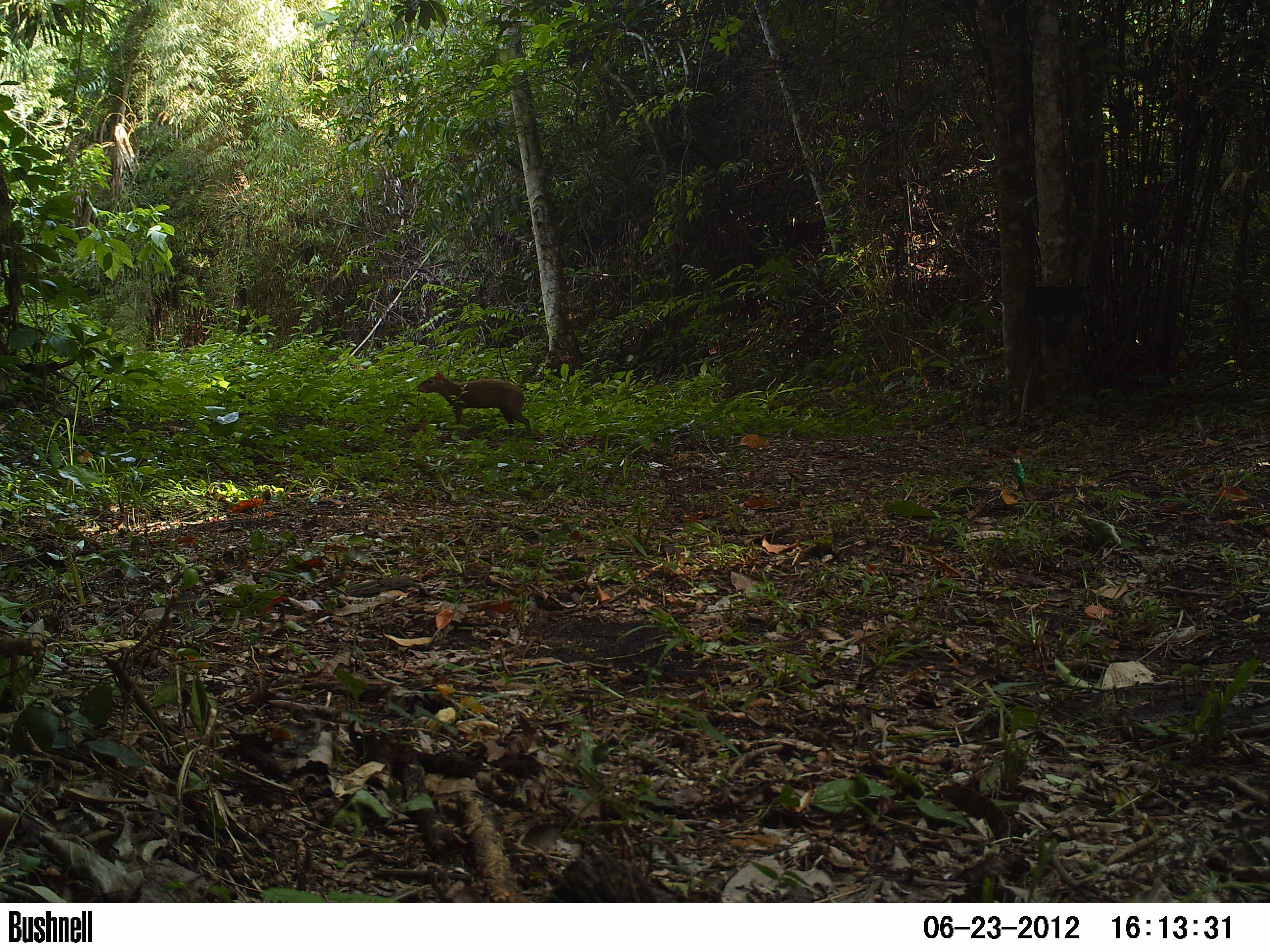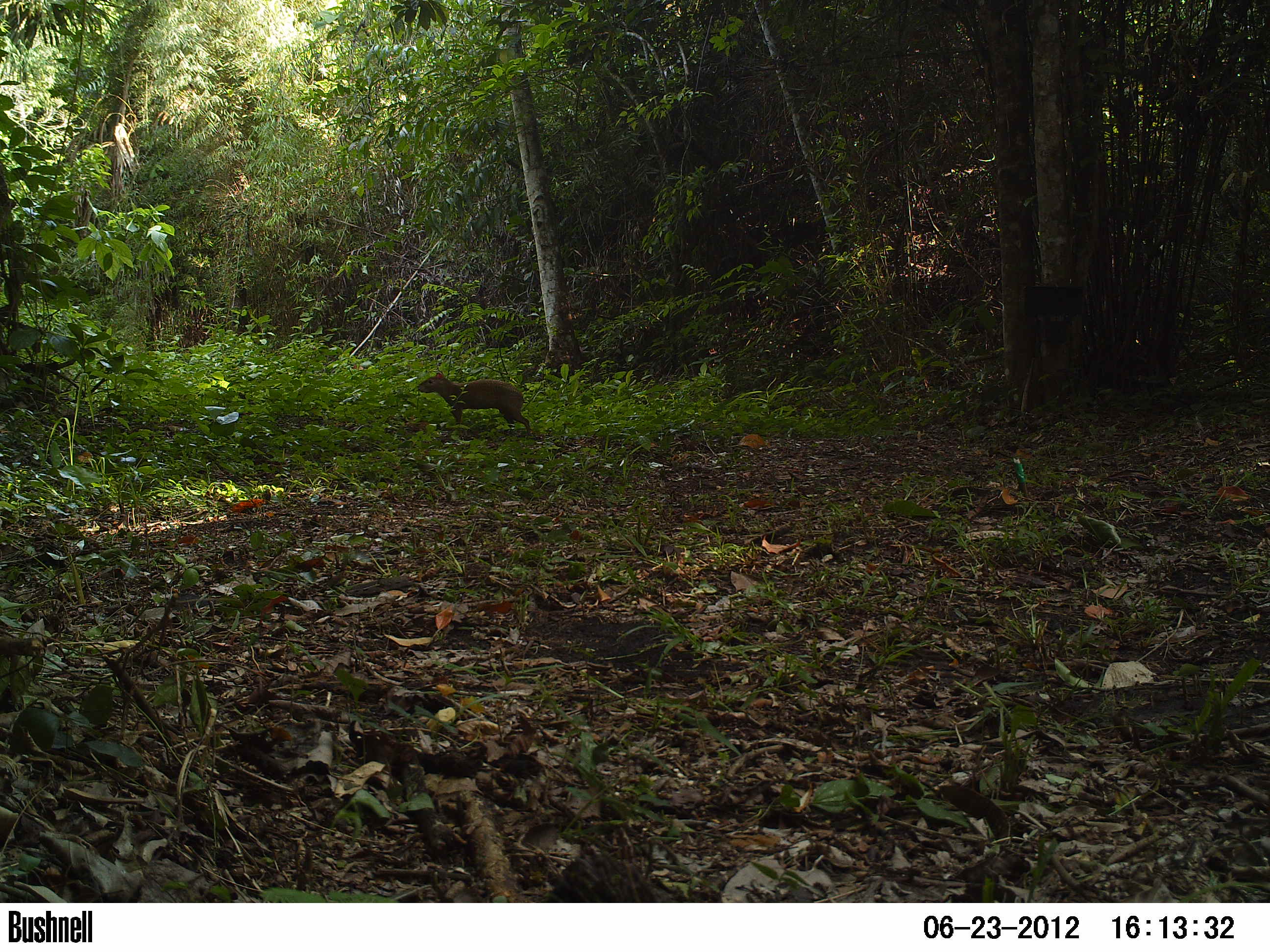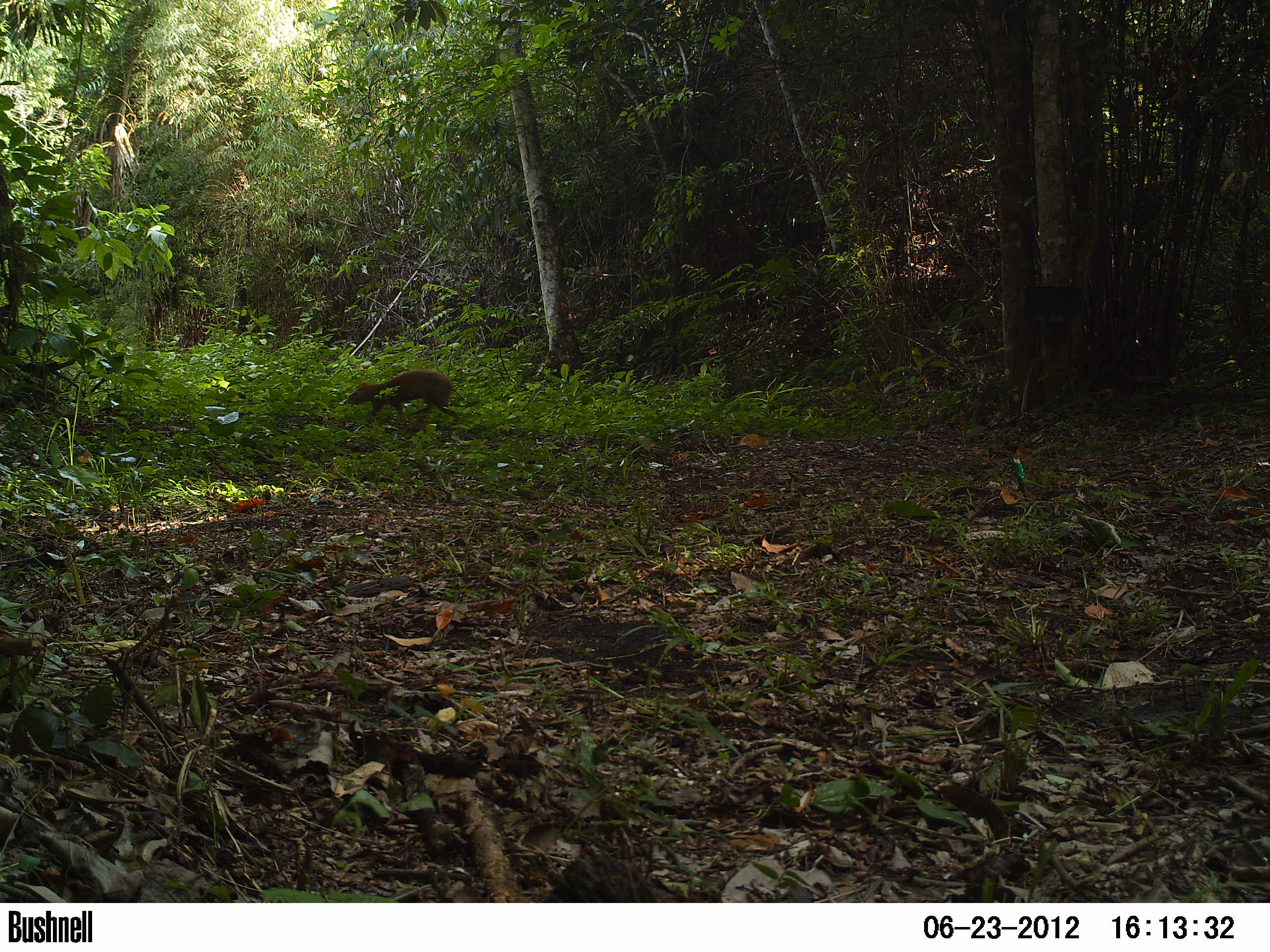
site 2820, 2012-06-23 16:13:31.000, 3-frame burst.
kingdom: Animalia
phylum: Chordata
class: Mammalia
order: Rodentia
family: Dasyproctidae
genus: Dasyprocta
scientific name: Dasyprocta punctata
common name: central american agouti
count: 1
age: adult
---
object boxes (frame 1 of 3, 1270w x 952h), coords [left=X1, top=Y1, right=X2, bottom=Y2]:
dasyprocta punctata: [left=417, top=371, right=532, bottom=437]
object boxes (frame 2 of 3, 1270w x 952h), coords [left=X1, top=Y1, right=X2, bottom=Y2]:
dasyprocta punctata: [left=417, top=370, right=532, bottom=437]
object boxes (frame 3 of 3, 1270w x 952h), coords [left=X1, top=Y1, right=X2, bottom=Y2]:
dasyprocta punctata: [left=342, top=368, right=460, bottom=427]